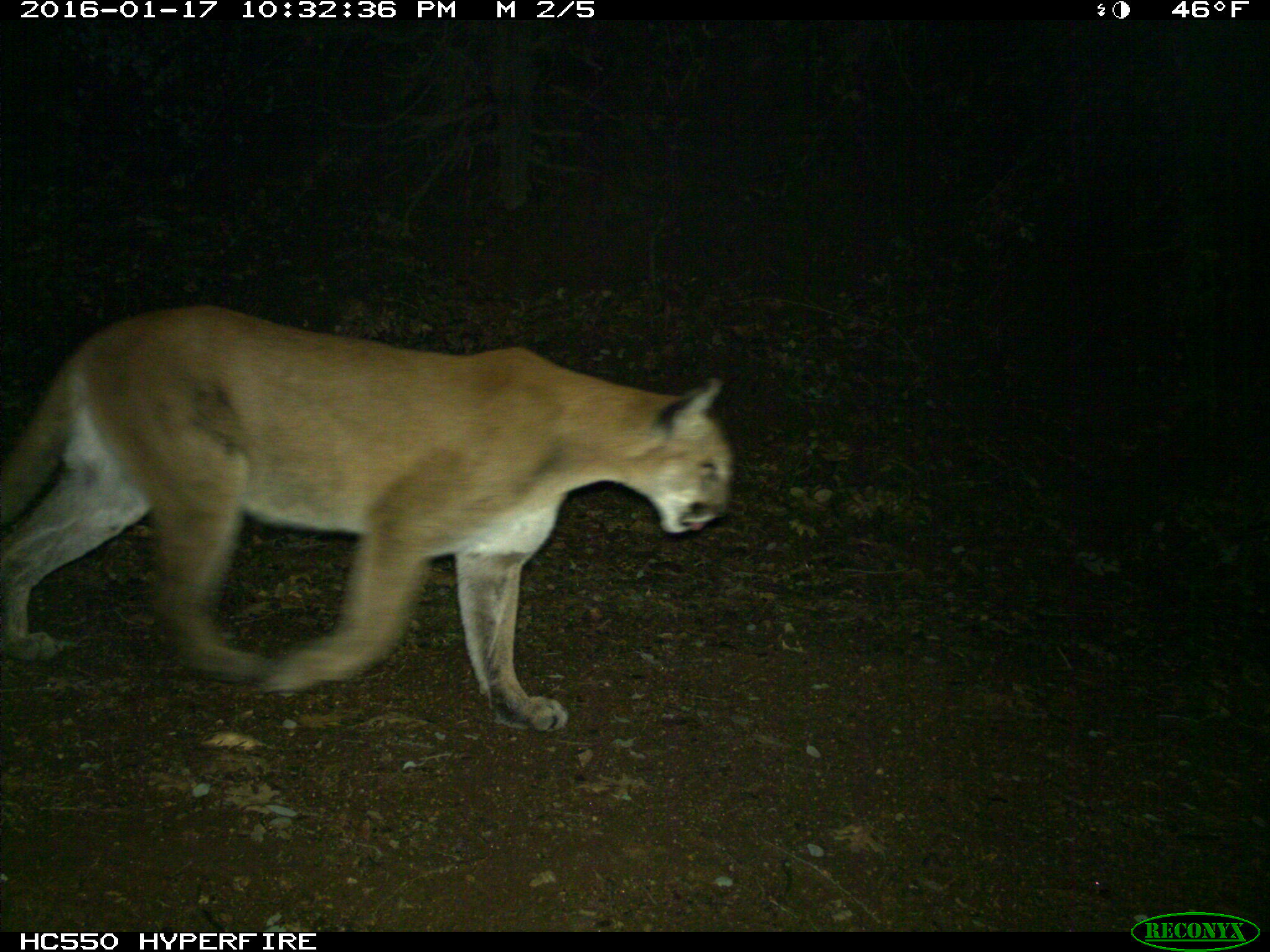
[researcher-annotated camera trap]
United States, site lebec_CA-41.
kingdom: Animalia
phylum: Chordata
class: Mammalia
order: Carnivora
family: Felidae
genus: Puma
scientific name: Puma concolor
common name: mountain lion